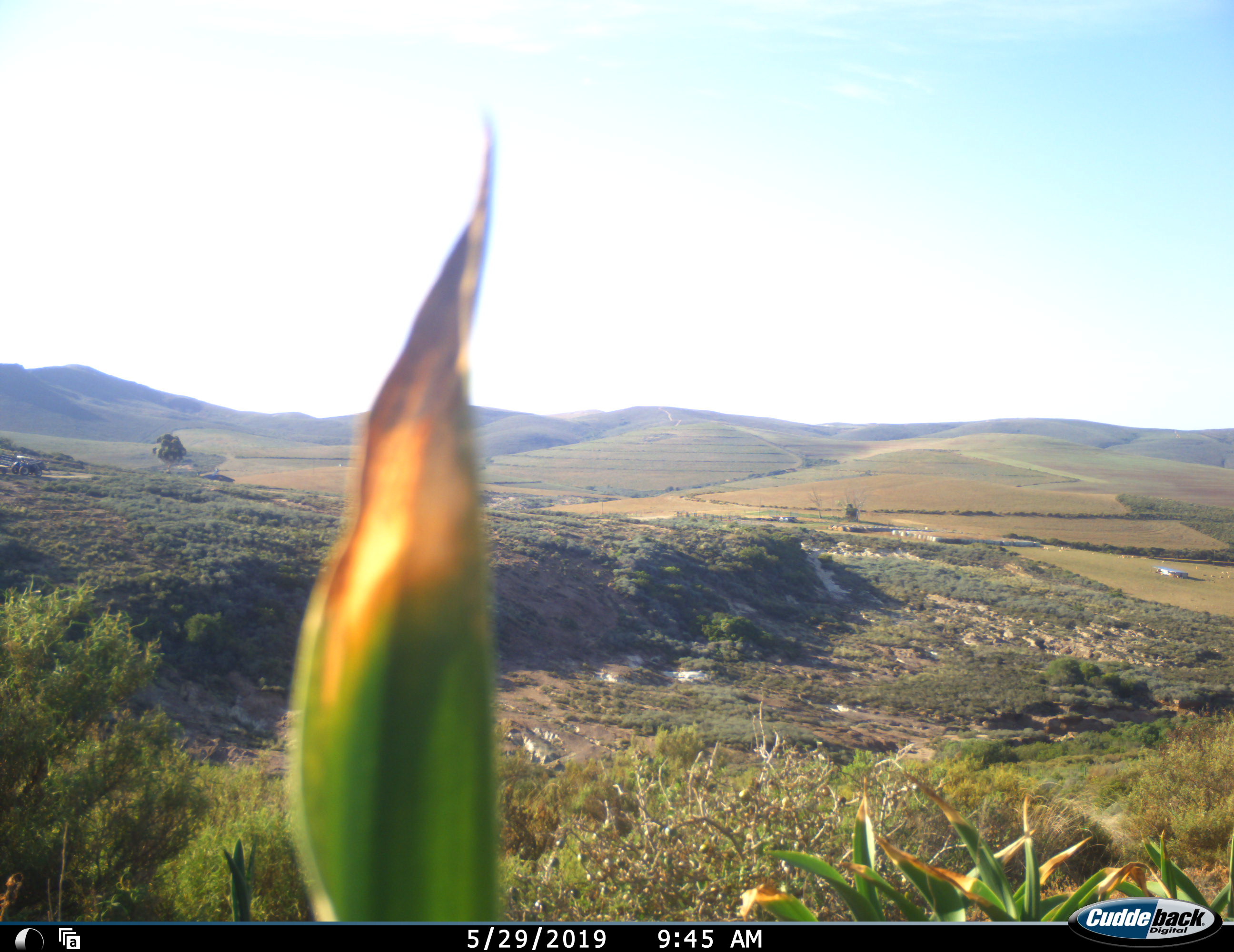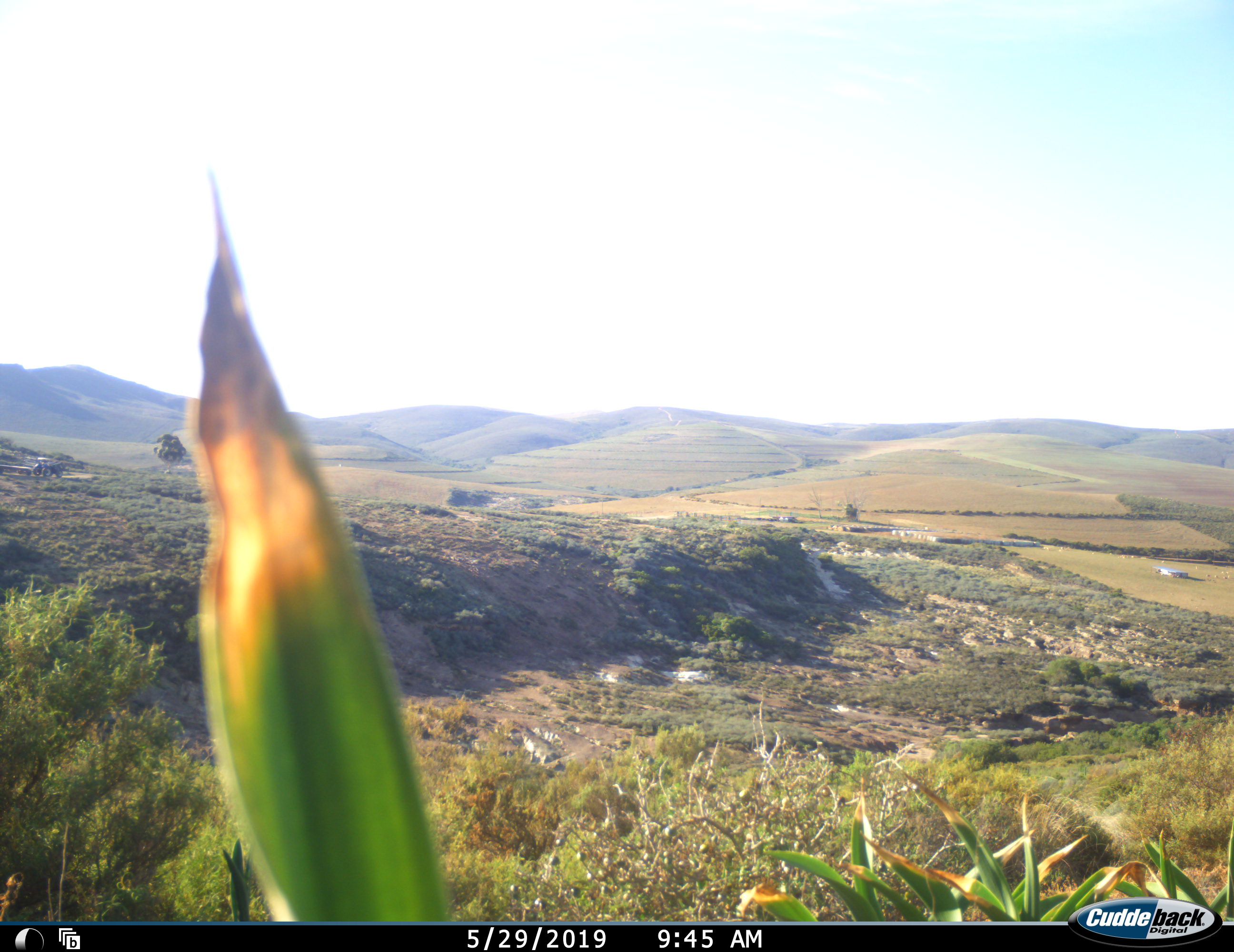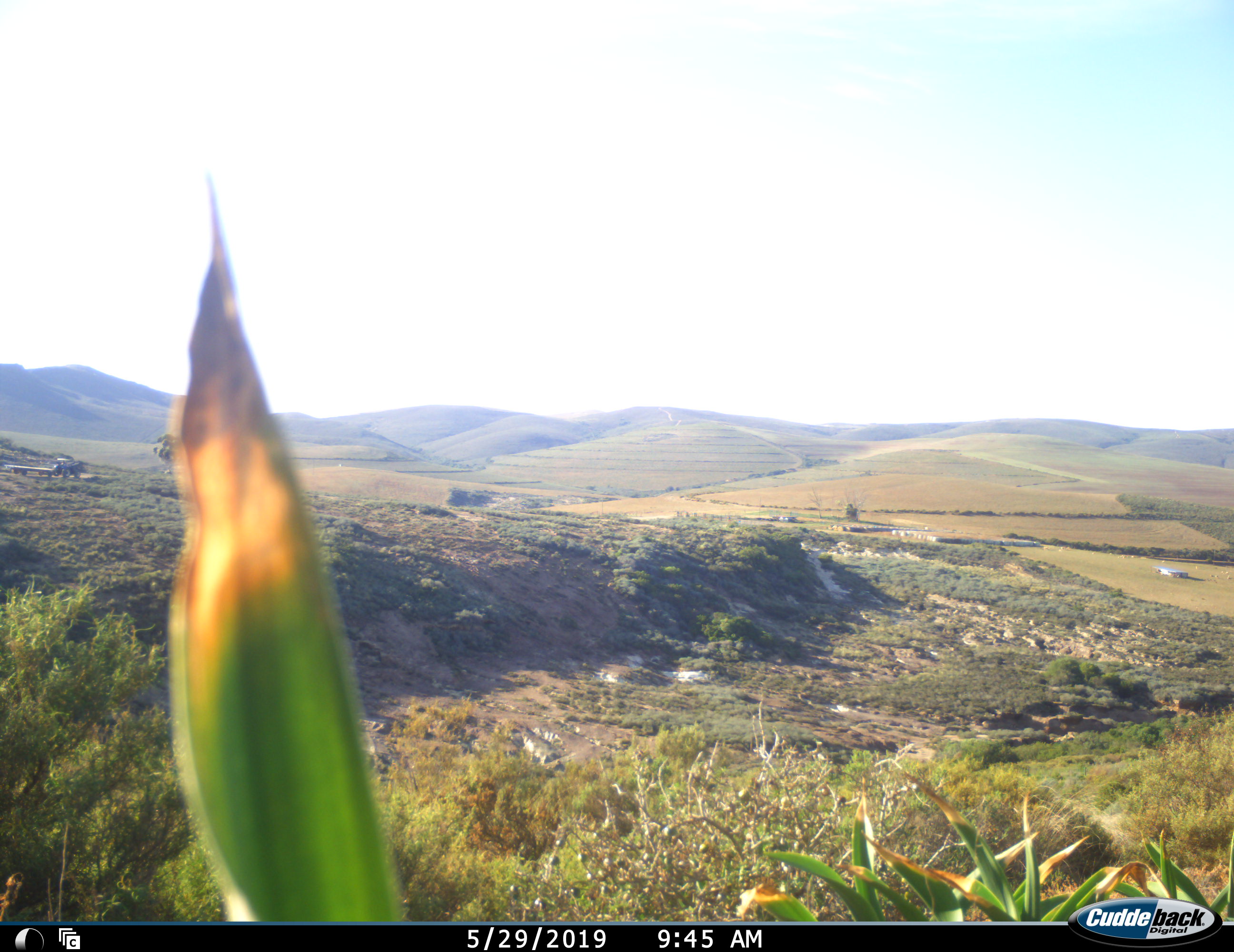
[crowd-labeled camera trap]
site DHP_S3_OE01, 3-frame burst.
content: unidentified animal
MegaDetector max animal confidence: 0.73